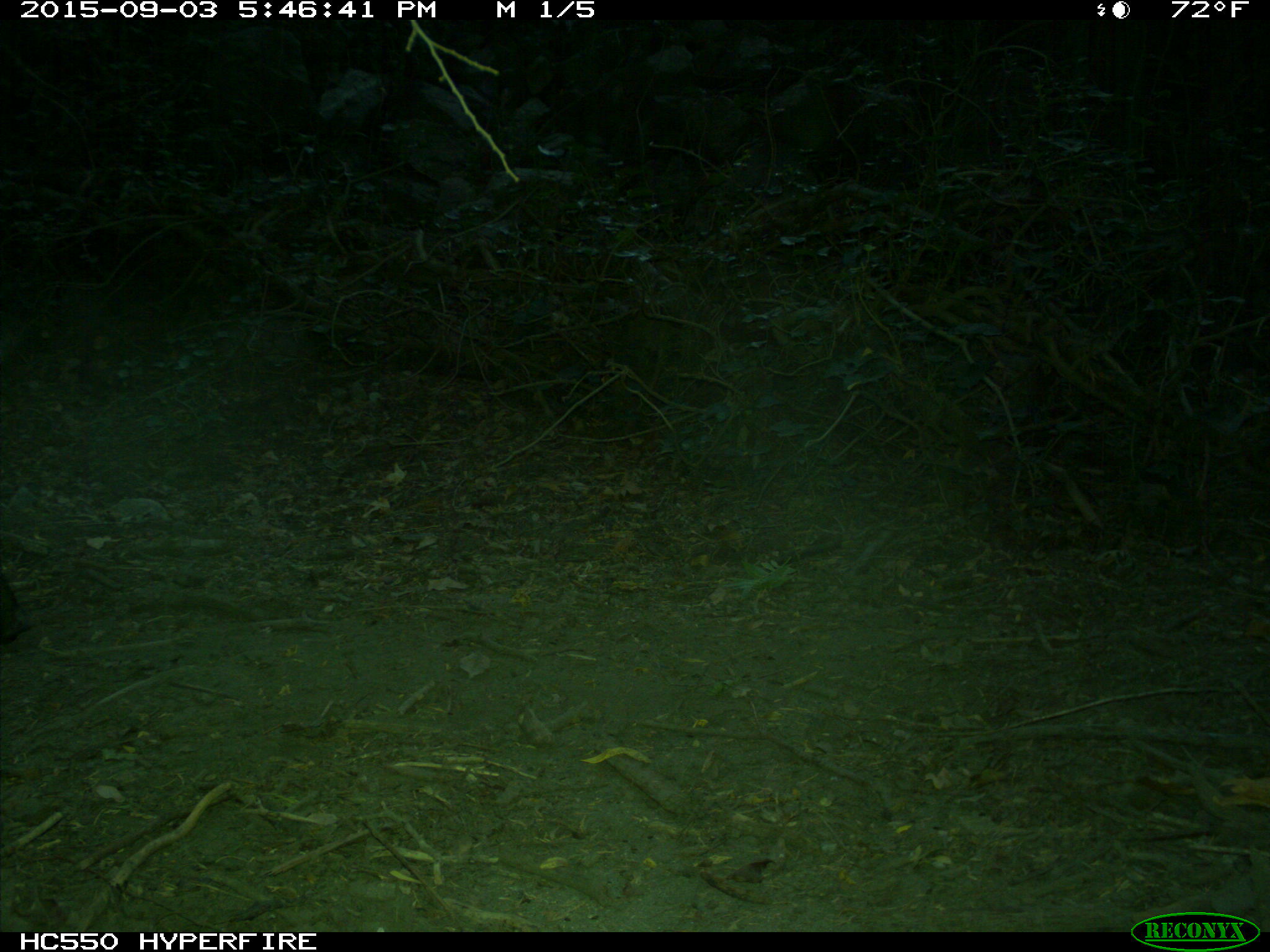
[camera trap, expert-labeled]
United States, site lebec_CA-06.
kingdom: Animalia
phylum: Chordata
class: Mammalia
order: Artiodactyla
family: Suidae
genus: Sus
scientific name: Sus scrofa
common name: wild boar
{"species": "Sus scrofa (wild boar)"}